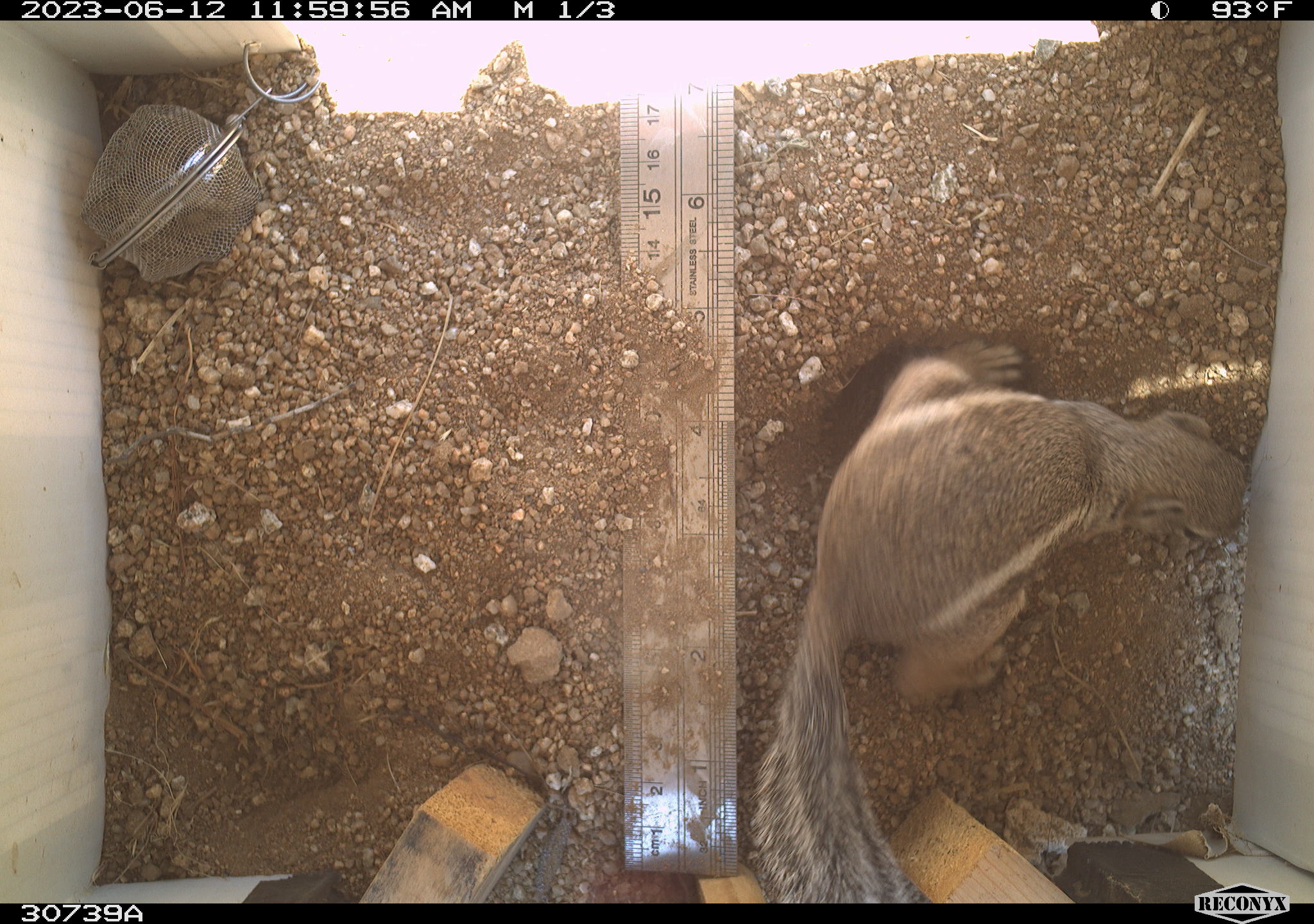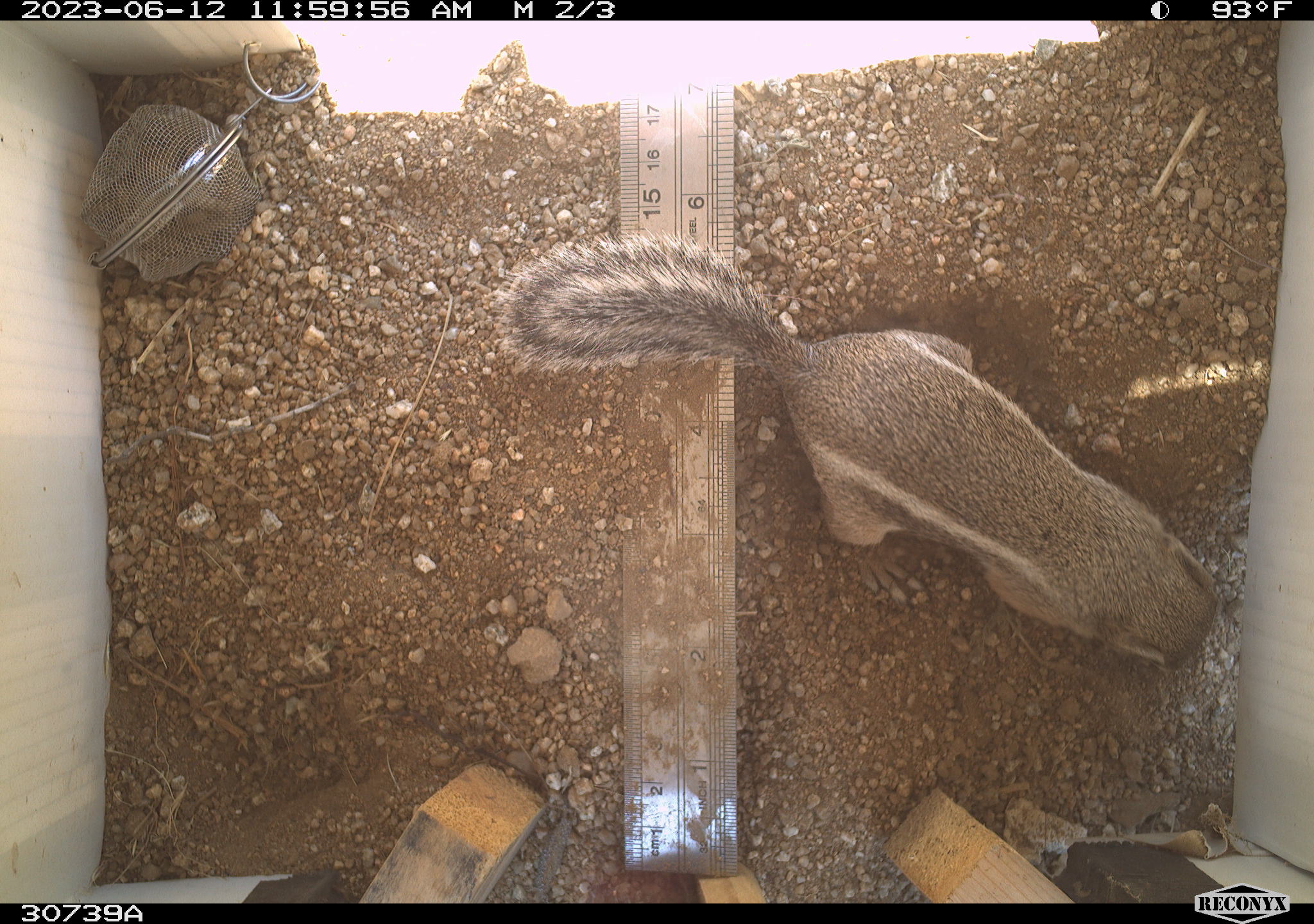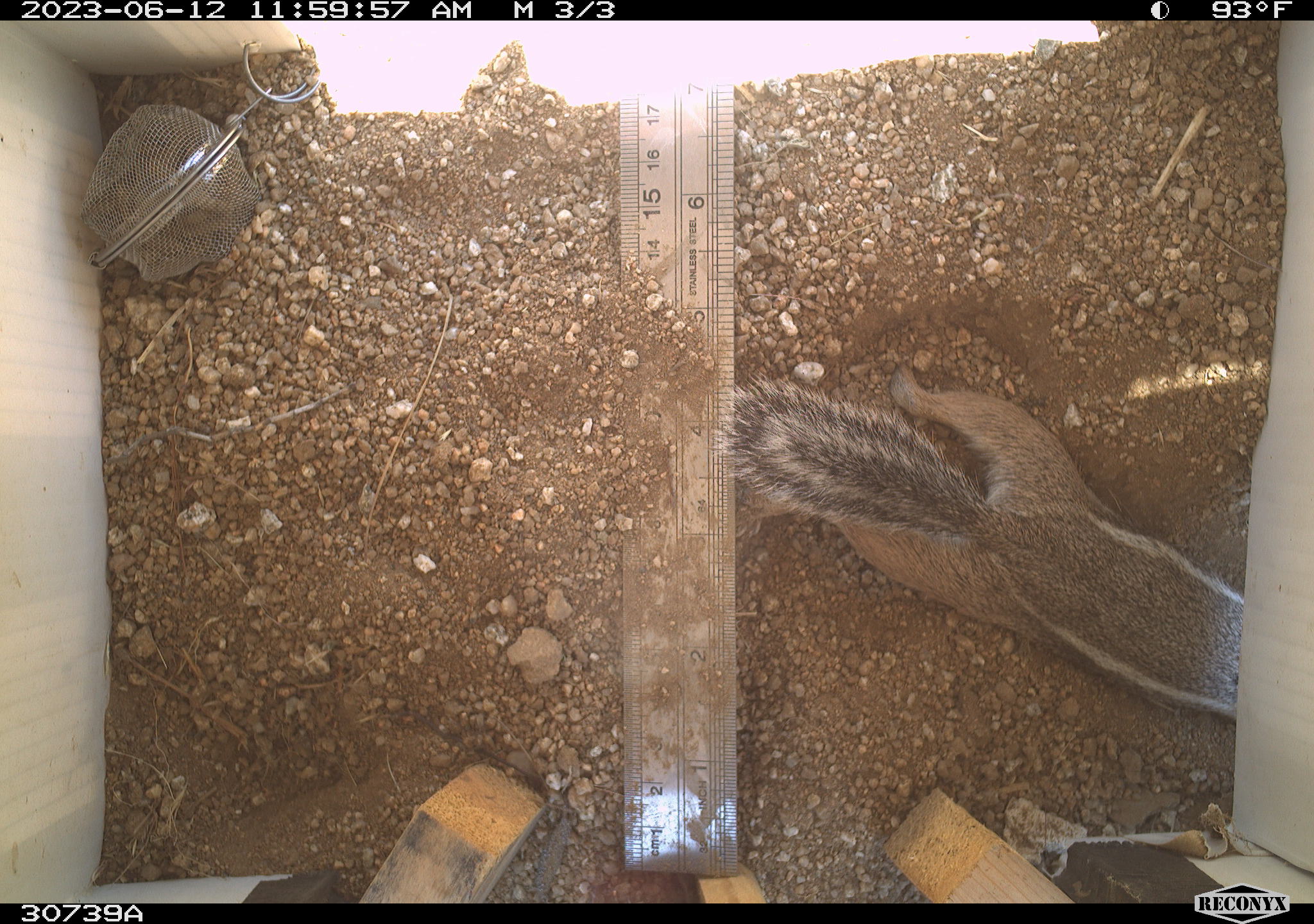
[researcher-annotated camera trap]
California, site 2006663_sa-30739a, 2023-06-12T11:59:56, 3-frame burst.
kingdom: Animalia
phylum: Chordata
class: Mammalia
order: Rodentia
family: Sciuridae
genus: Ammospermophilus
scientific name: Ammospermophilus leucurus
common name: white-tailed antelope squirrel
White-tailed antelope squirrel (Ammospermophilus leucurus).